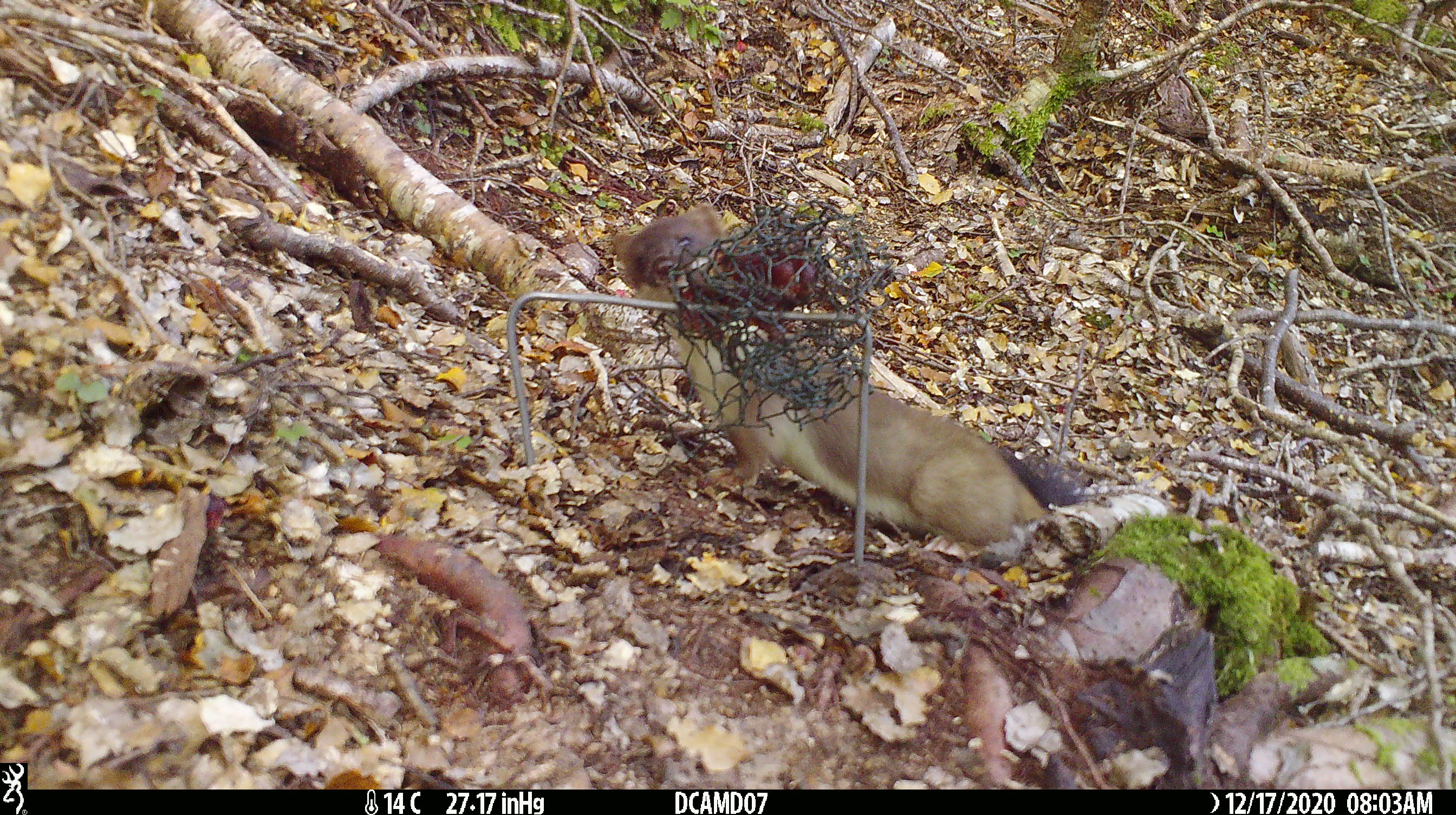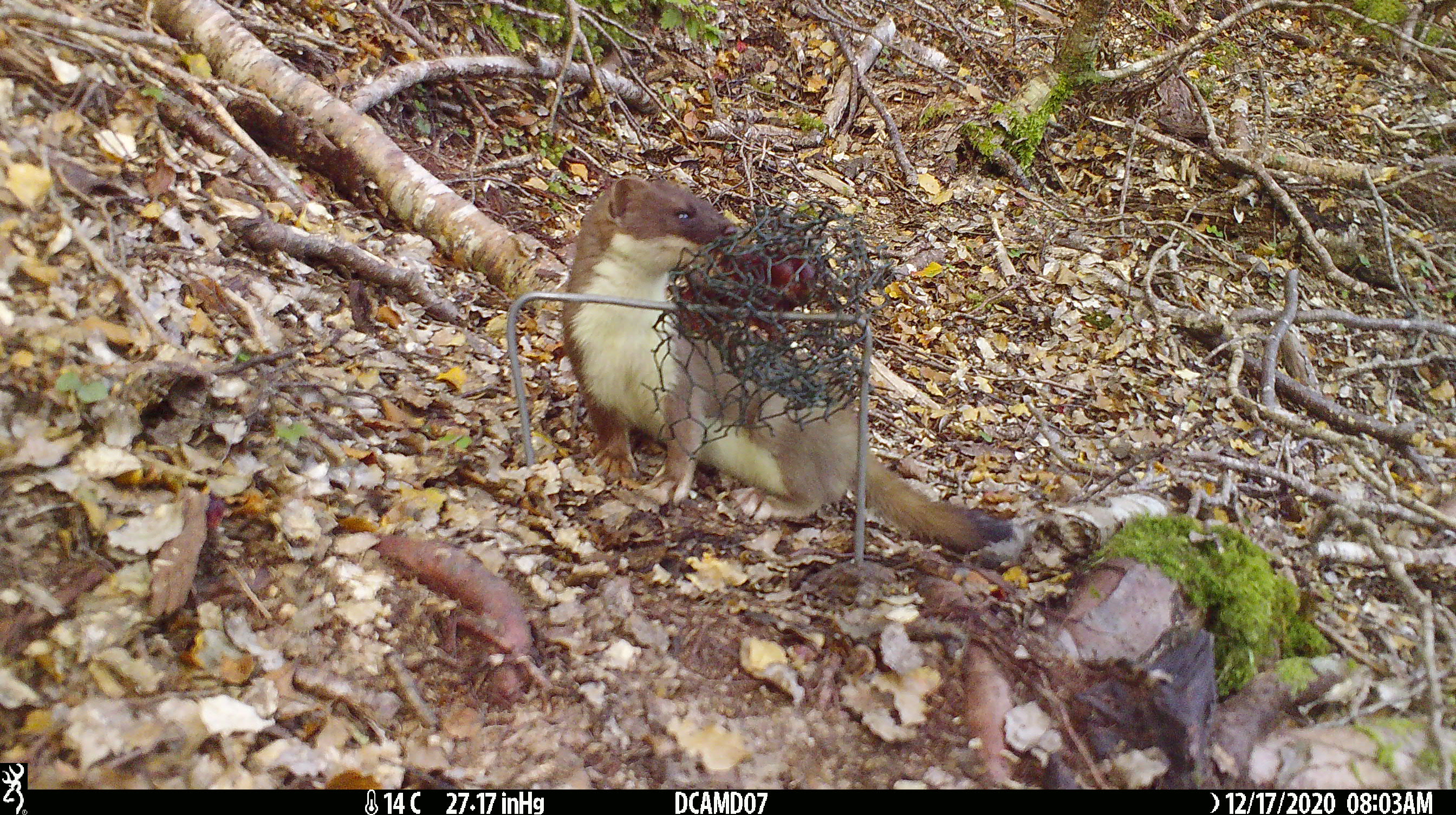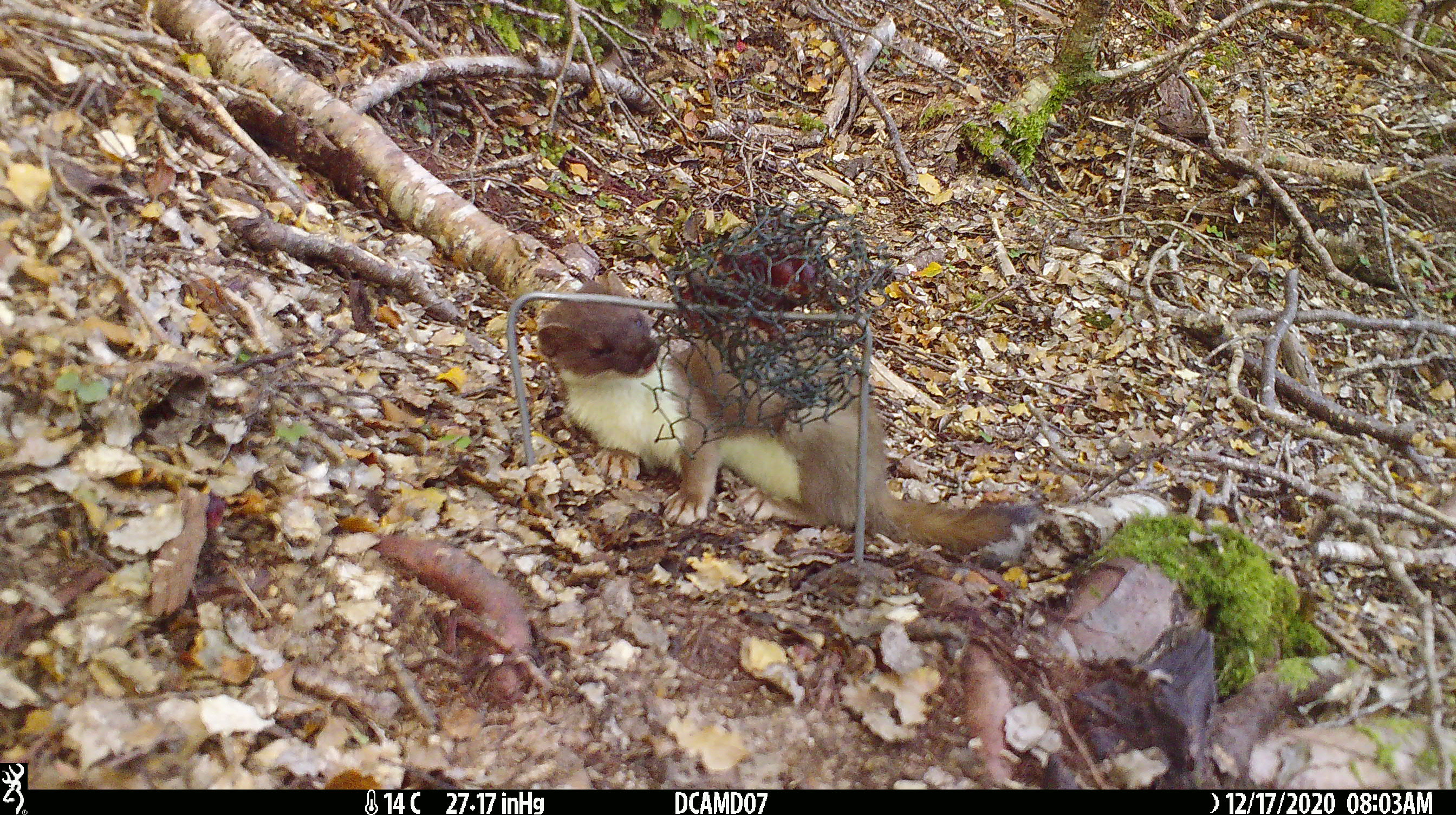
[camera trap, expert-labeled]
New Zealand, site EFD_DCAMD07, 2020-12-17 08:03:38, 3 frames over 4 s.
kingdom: Animalia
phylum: Chordata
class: Mammalia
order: Carnivora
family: Mustelidae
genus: Mustela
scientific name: Mustela erminea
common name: stoat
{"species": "stoat (Mustela erminea)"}